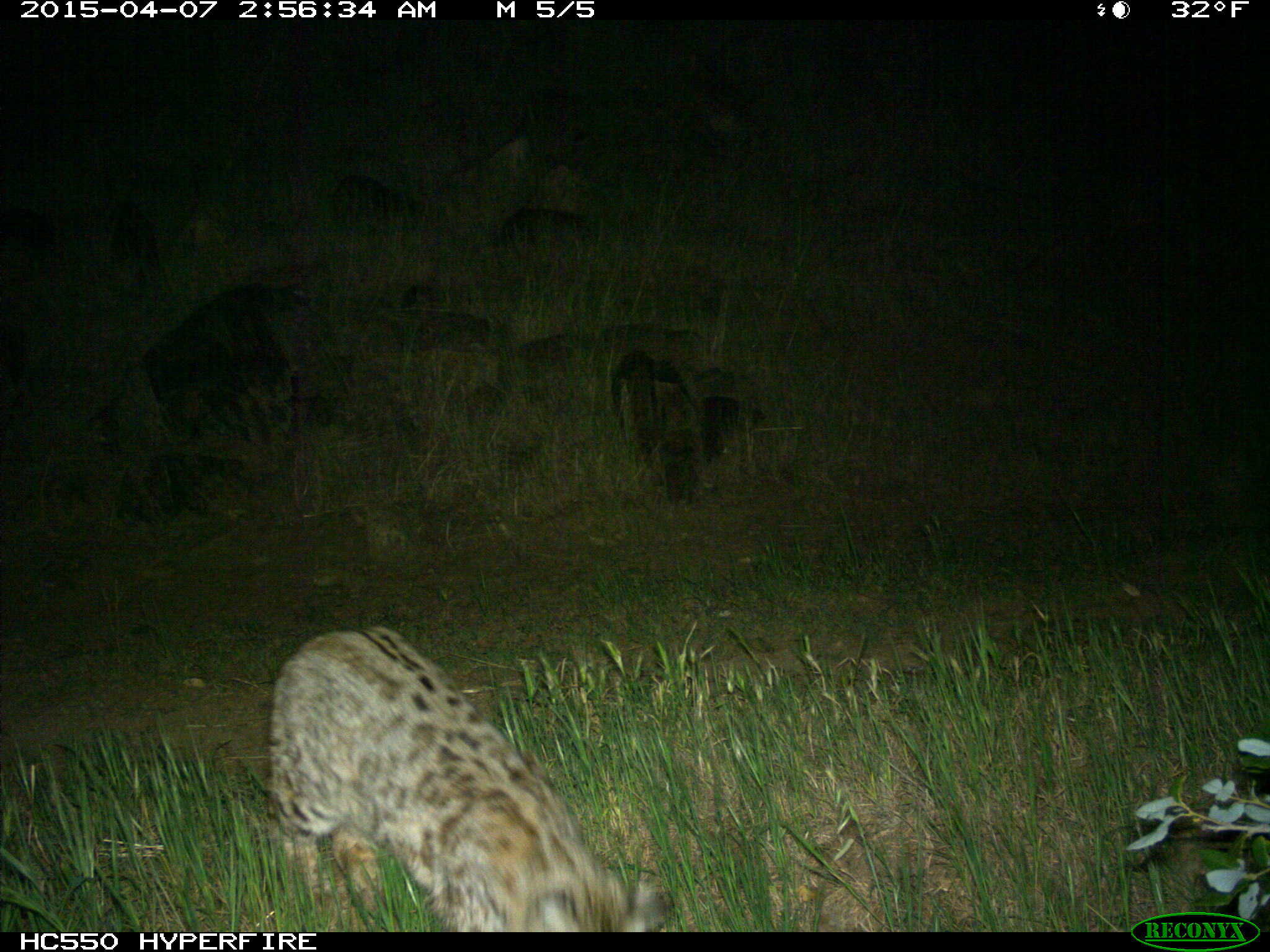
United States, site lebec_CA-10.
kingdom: Animalia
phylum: Chordata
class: Mammalia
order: Carnivora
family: Felidae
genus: Lynx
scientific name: Lynx rufus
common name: bobcat